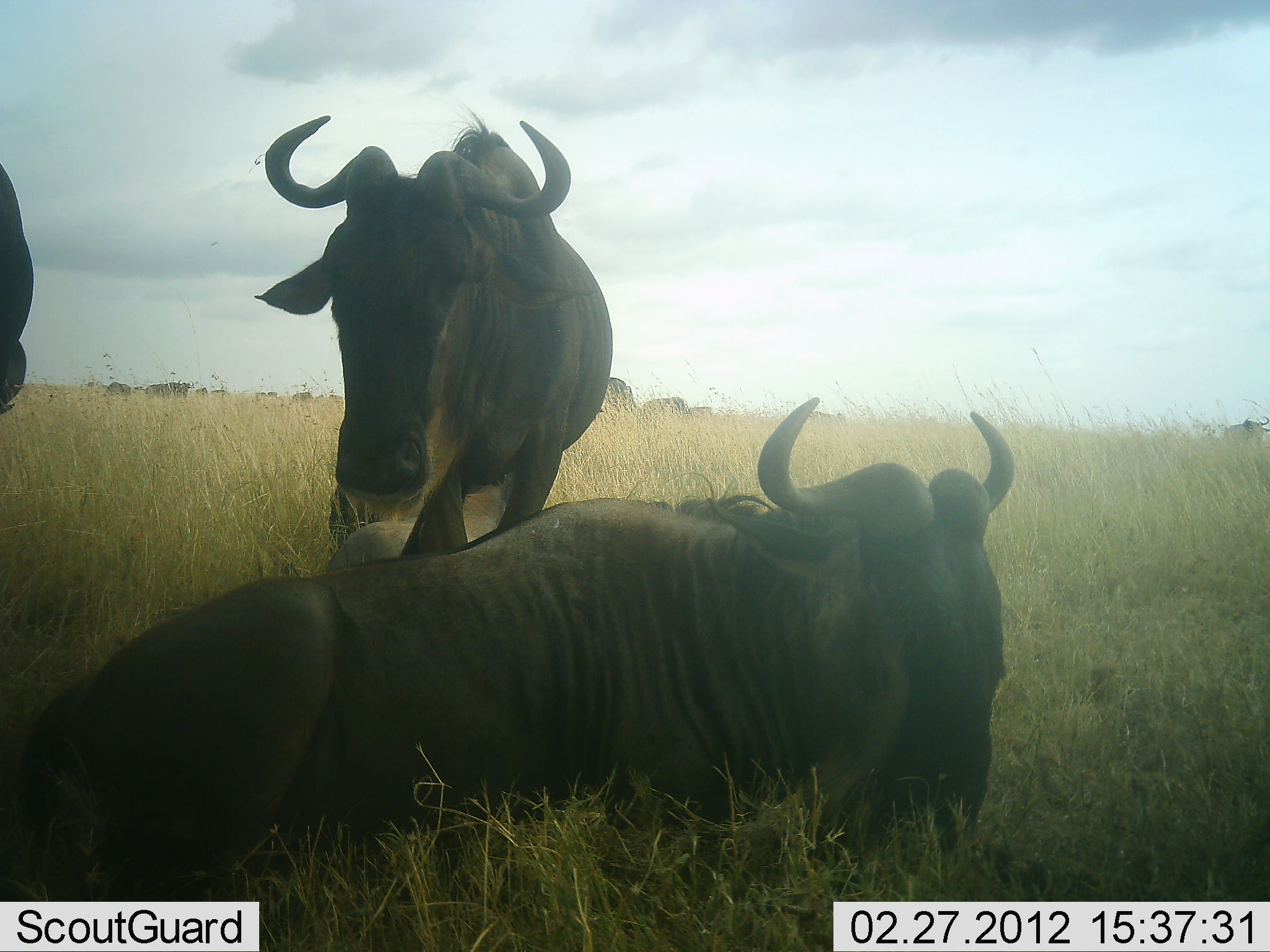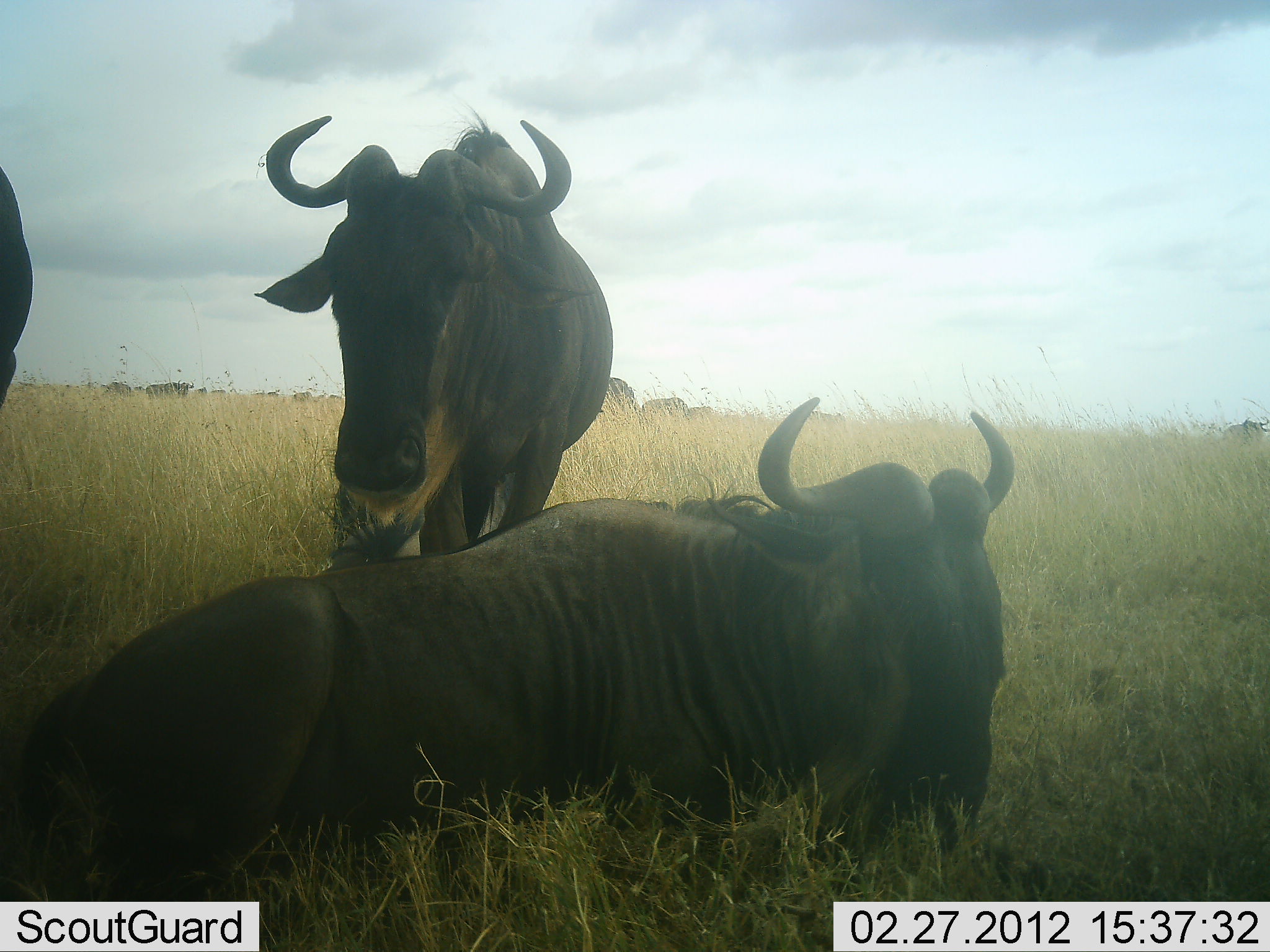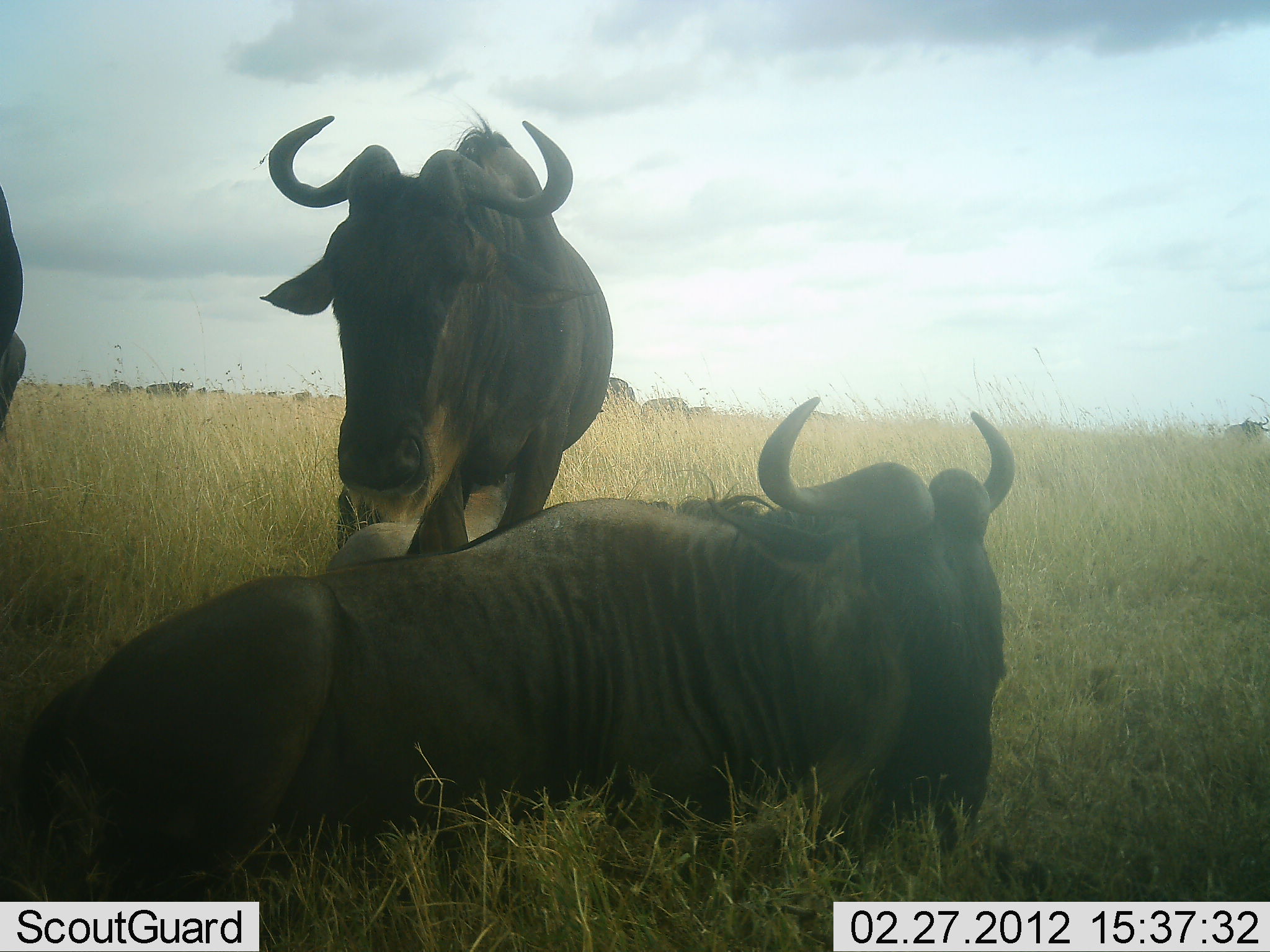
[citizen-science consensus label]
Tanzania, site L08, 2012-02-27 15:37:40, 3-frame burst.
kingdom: Animalia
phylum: Chordata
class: Mammalia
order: Artiodactyla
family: Bovidae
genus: Connochaetes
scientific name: Connochaetes taurinus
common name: blue wildebeest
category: wildebeest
Wildebeest (blue wildebeest) (Connochaetes taurinus), count 8. Behavior (volunteer vote fractions): standing 78%, resting 100%, moving 9%, interacting 0%. Young present (vote fraction): 0%. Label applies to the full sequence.